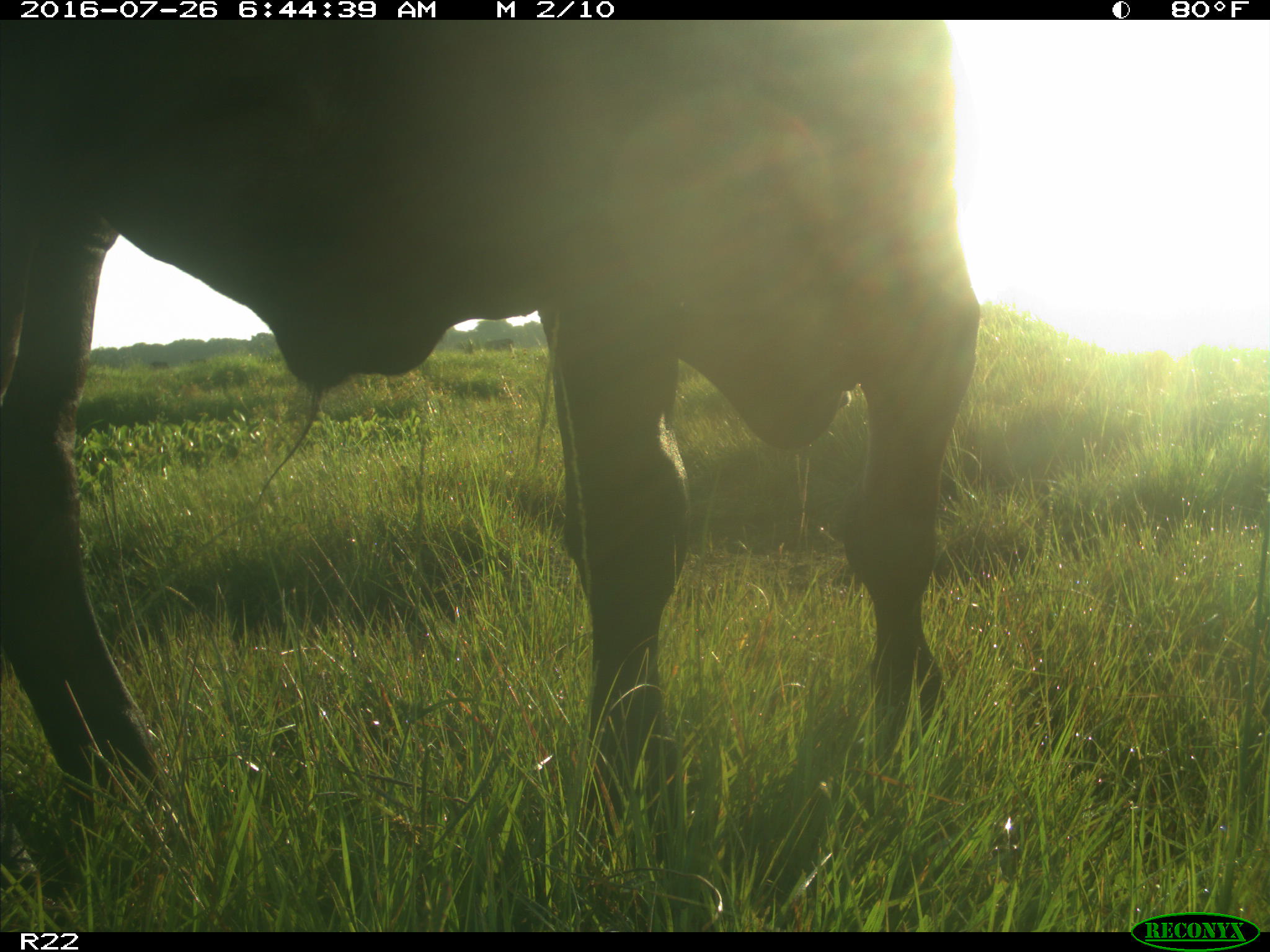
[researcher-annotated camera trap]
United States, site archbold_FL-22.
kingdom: Animalia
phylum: Chordata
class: Mammalia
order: Artiodactyla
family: Bovidae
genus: Bos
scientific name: Bos taurus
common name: domestic cow